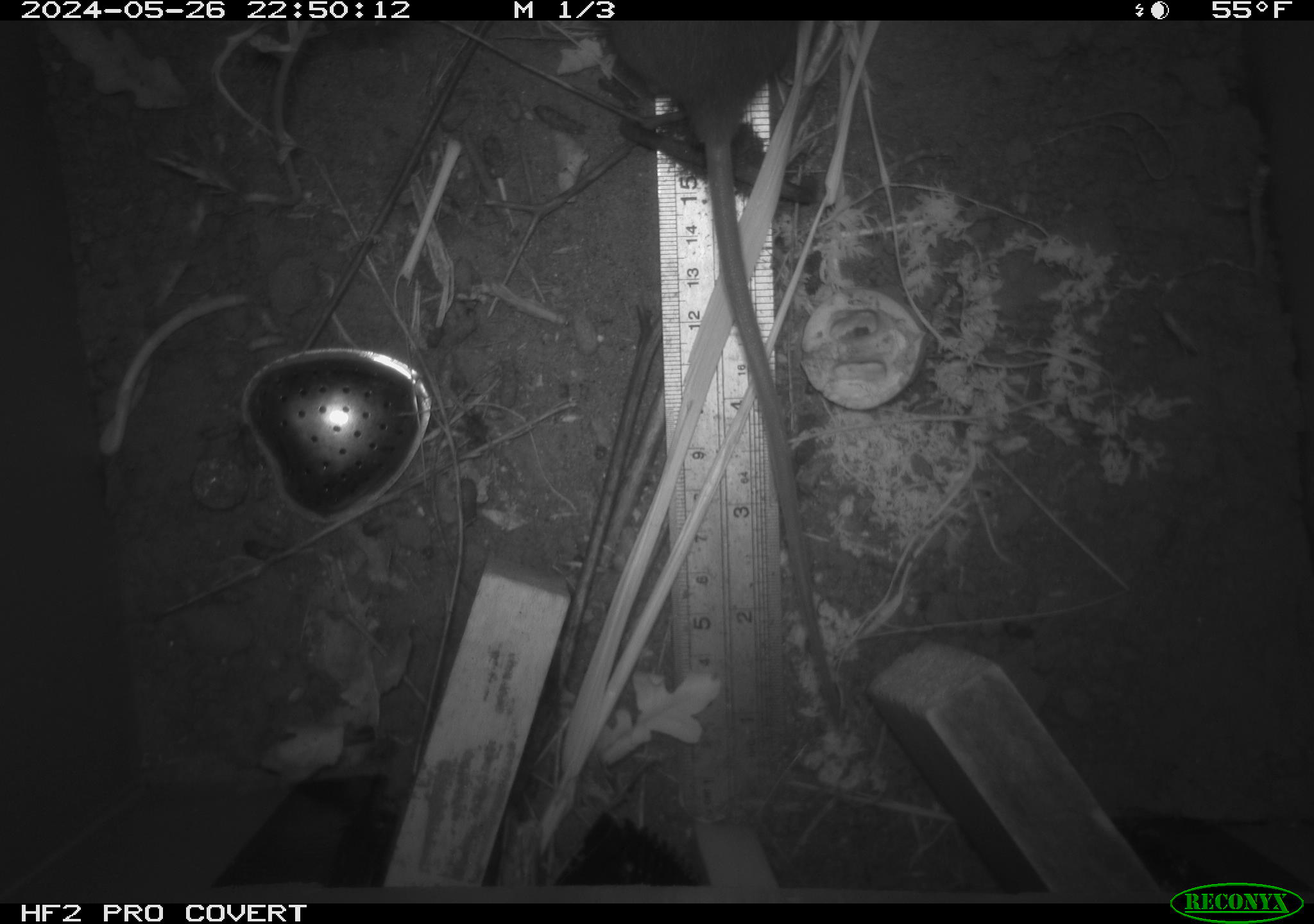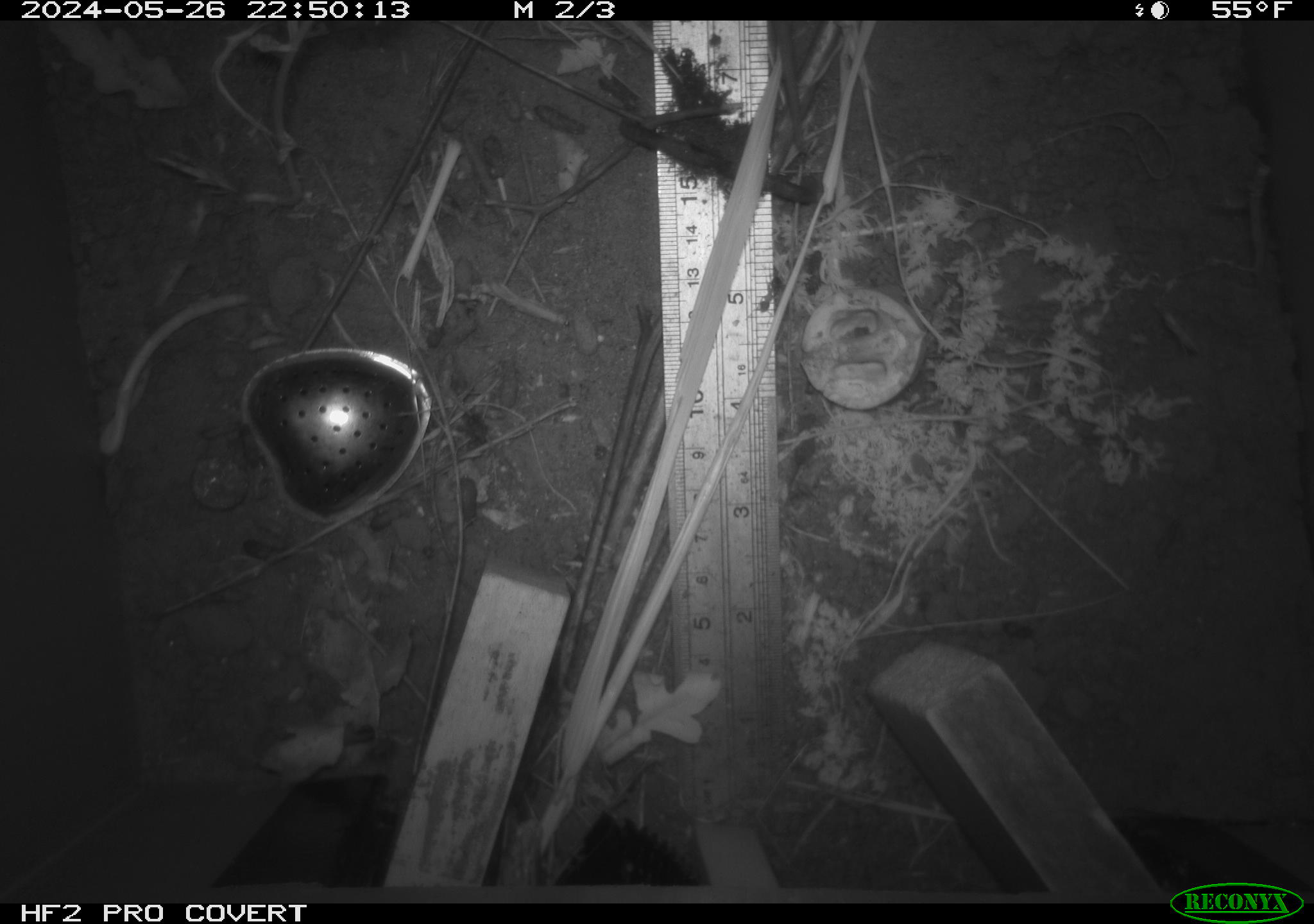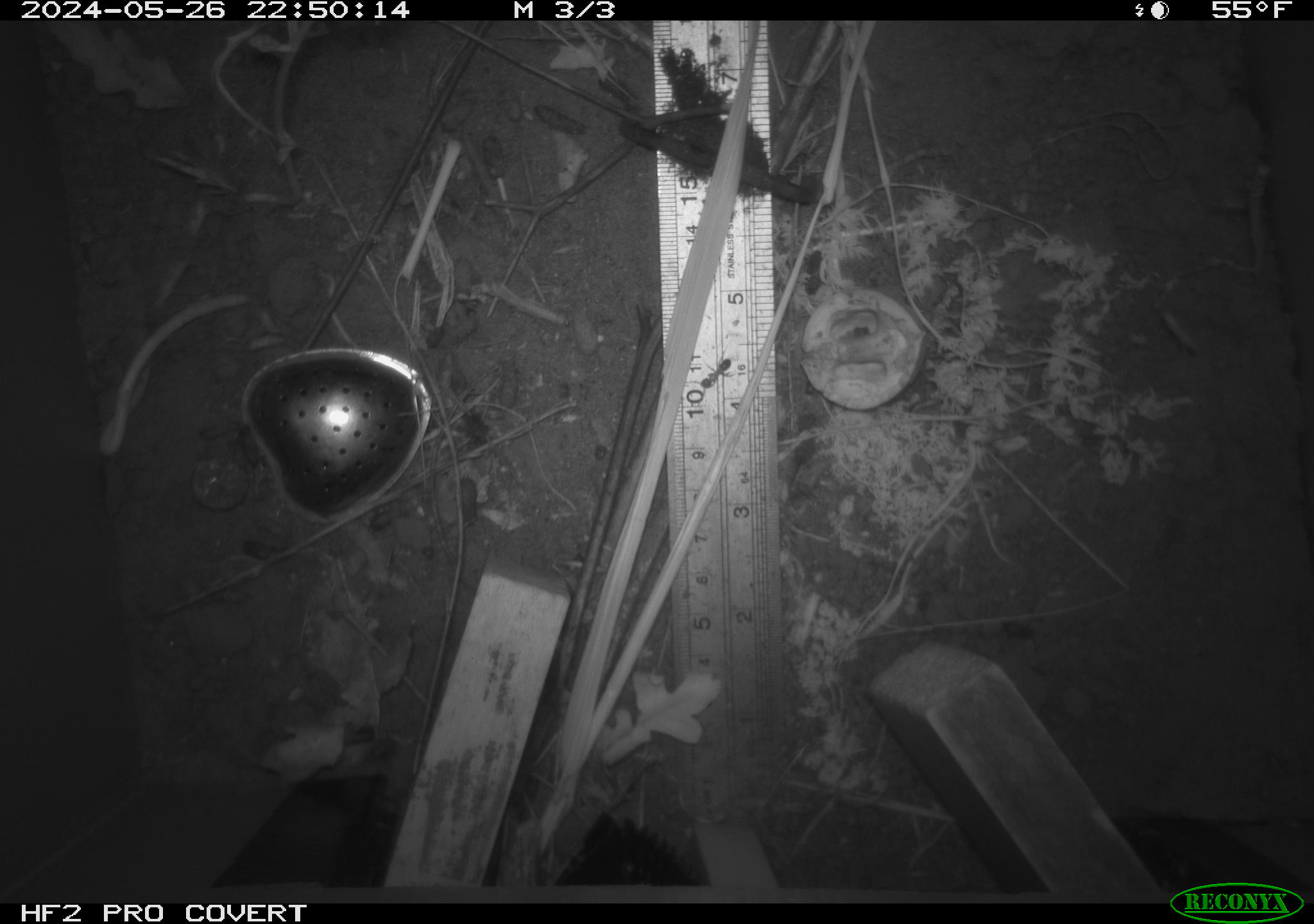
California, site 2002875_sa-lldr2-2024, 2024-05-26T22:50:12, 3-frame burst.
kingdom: Animalia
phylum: Chordata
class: Mammalia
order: Rodentia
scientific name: Rodentia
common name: rodent